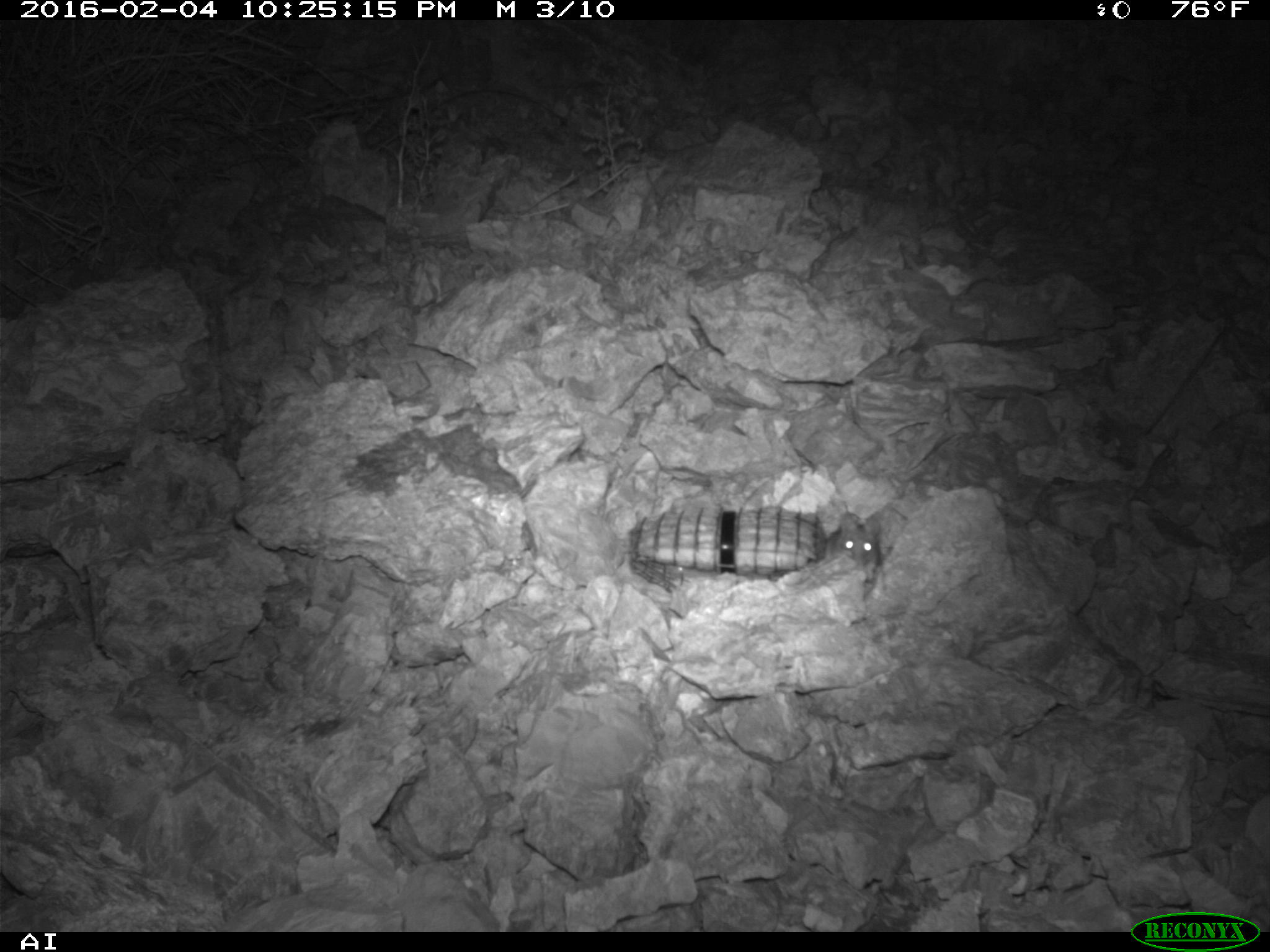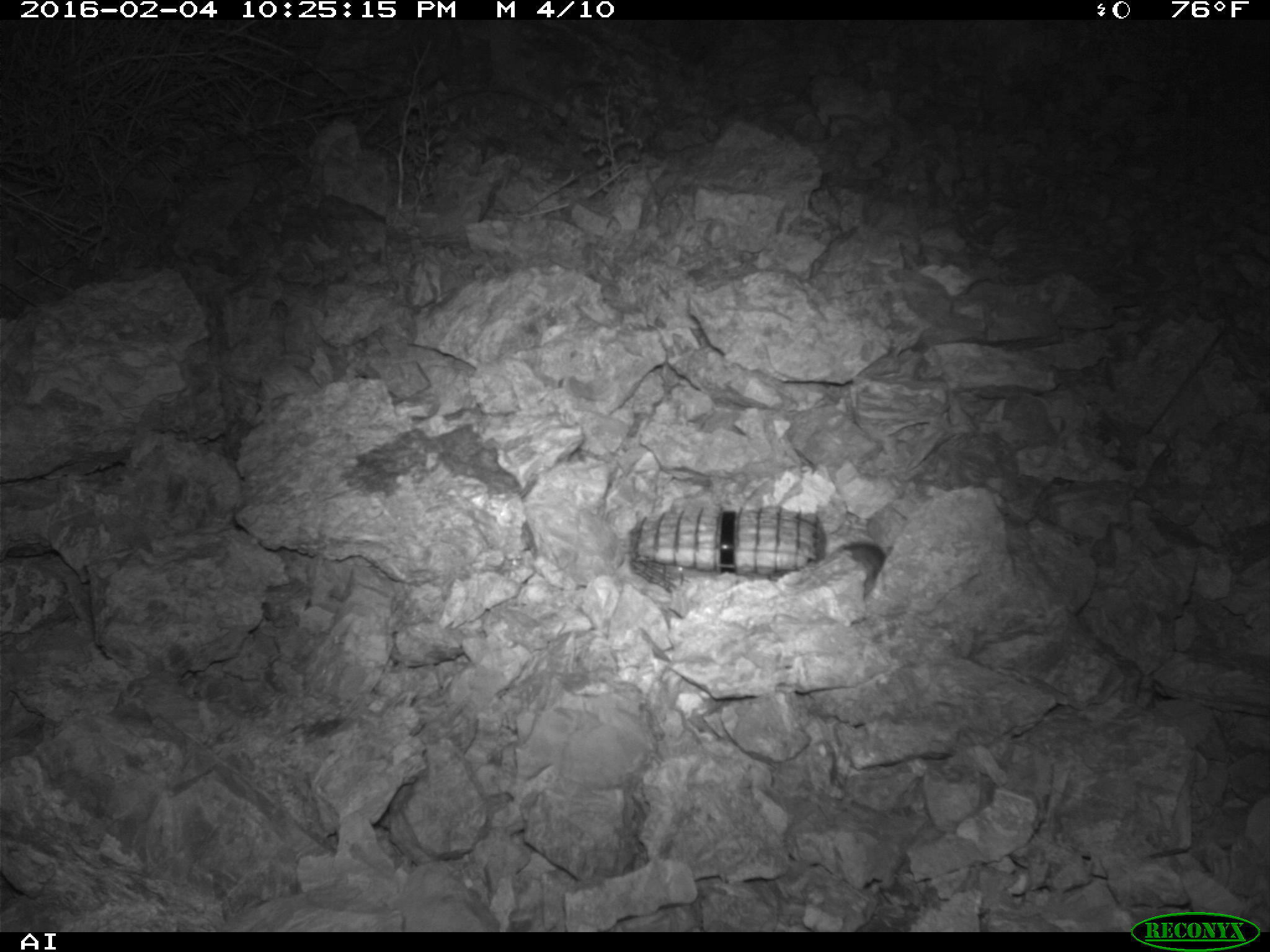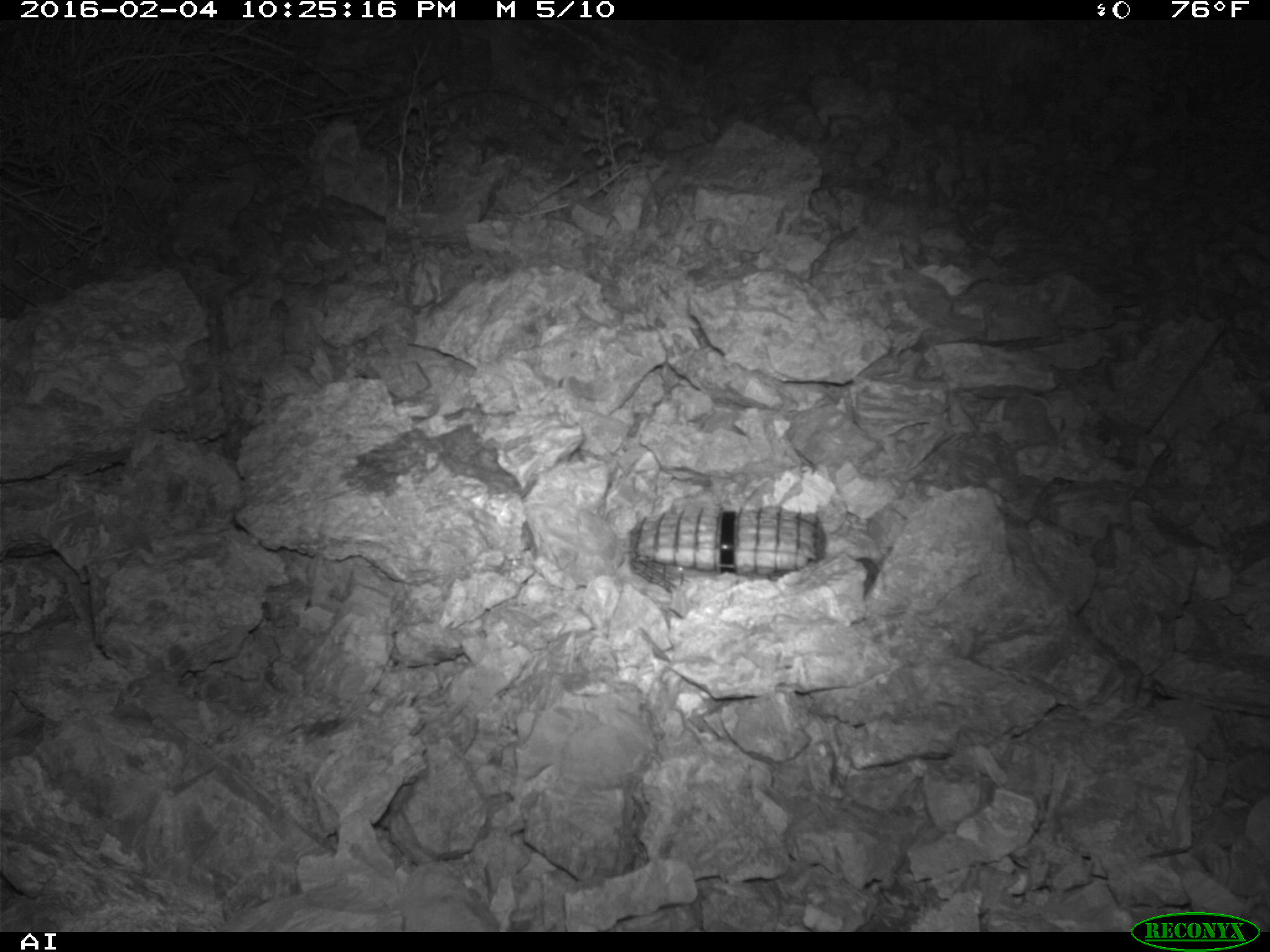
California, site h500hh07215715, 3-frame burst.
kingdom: Animalia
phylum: Chordata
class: Mammalia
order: Rodentia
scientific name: Rodentia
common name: rodent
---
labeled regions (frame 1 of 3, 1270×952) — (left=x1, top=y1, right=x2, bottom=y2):
rodent: (left=824, top=509, right=881, bottom=582)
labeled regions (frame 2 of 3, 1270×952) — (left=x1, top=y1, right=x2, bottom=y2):
rodent: (left=845, top=542, right=888, bottom=578)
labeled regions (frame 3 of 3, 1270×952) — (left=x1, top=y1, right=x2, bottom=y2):
rodent: (left=856, top=547, right=892, bottom=599)